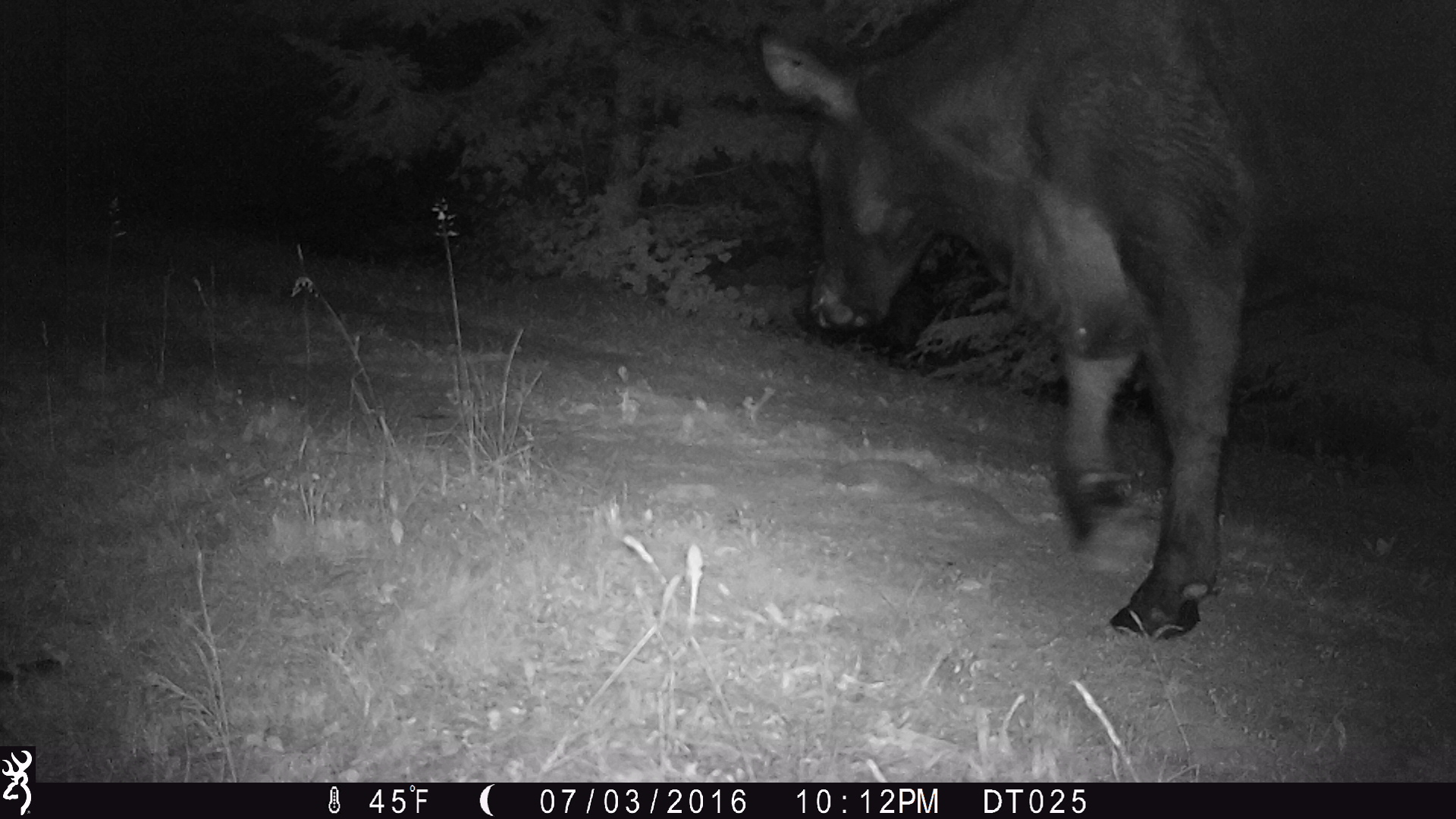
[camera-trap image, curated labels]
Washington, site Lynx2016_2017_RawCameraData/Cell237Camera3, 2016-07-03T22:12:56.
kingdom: Animalia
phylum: Chordata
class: Mammalia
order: Artiodactyla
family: Bovidae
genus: Bos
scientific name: Bos taurus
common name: domestic cattle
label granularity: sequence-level